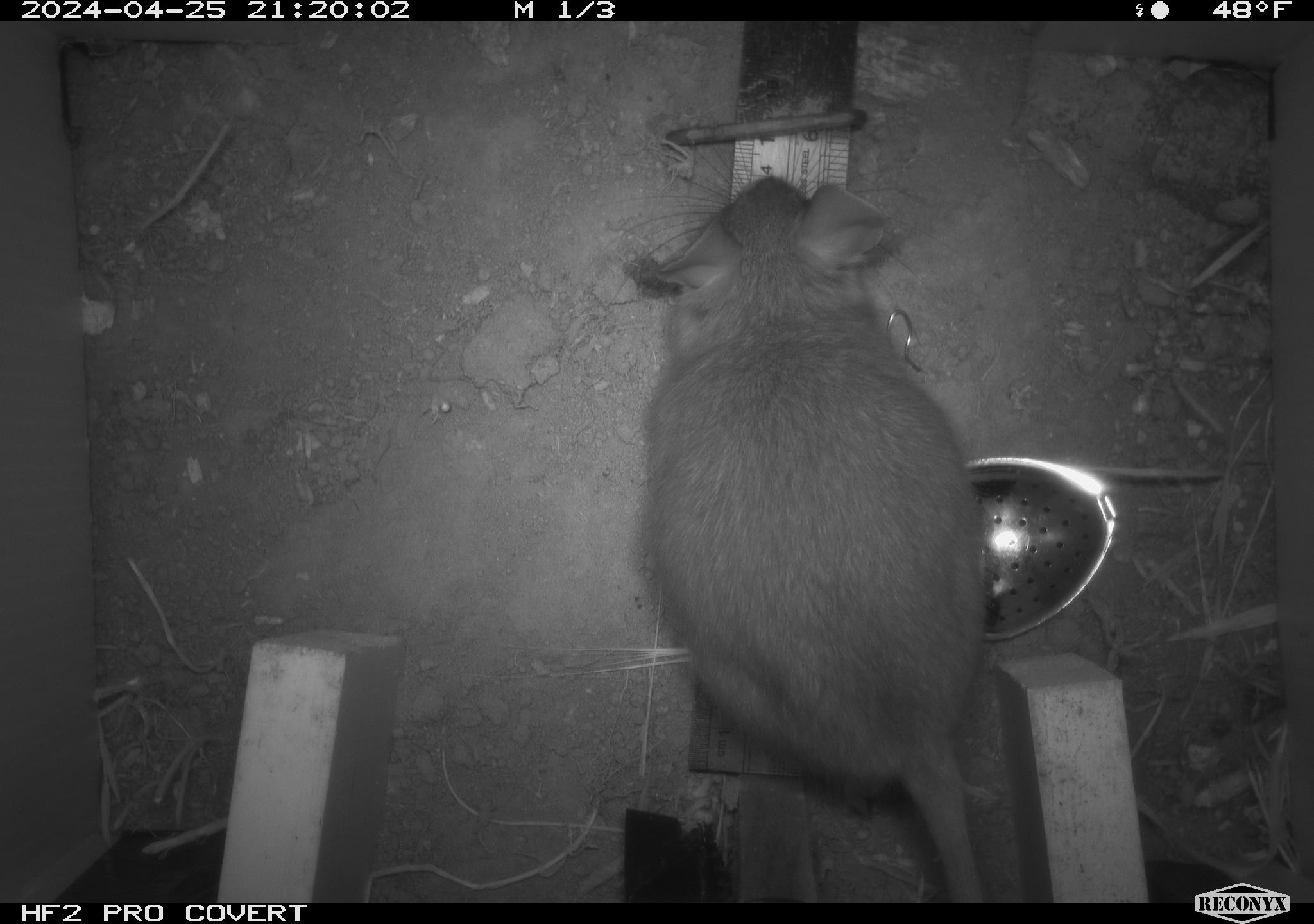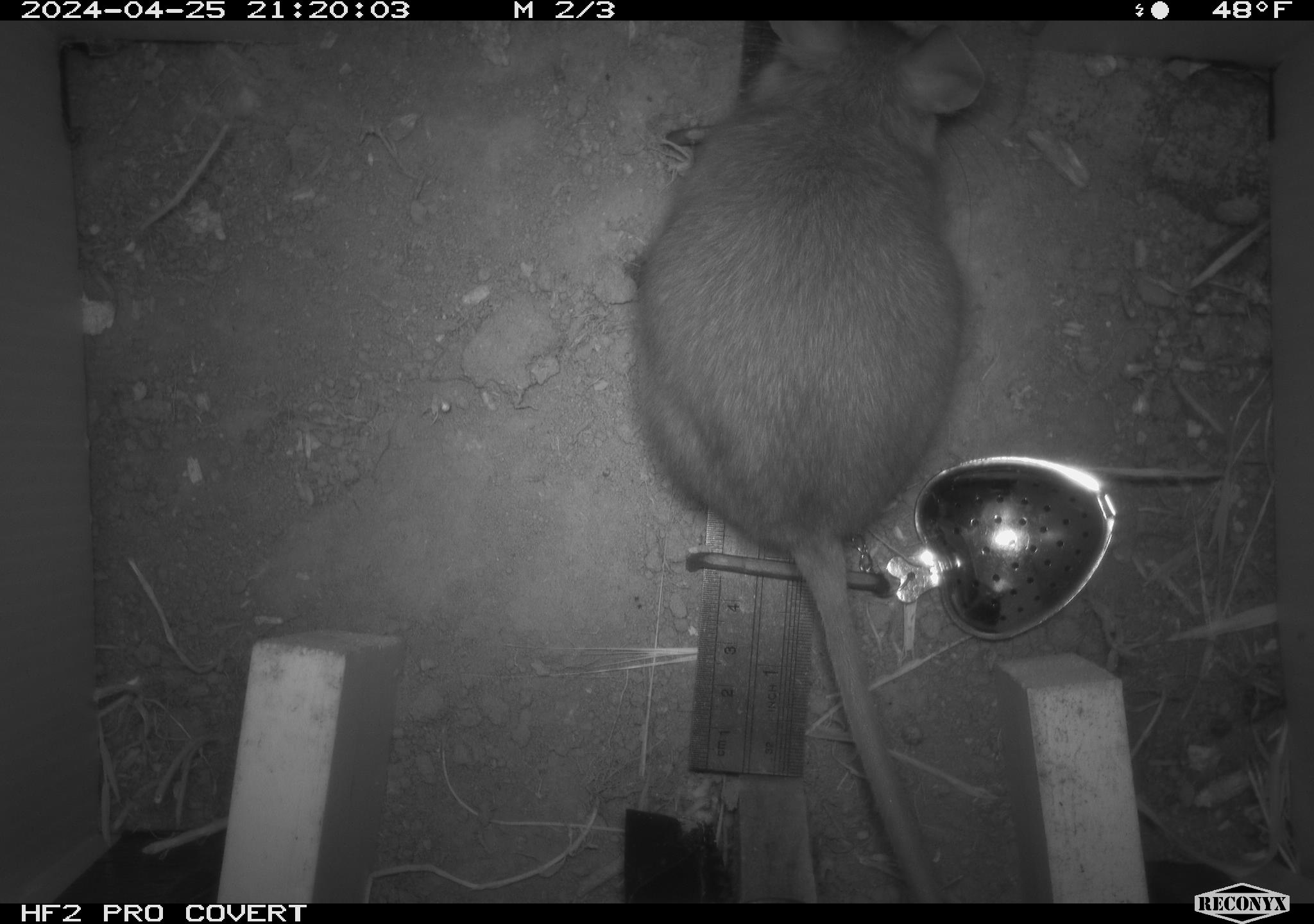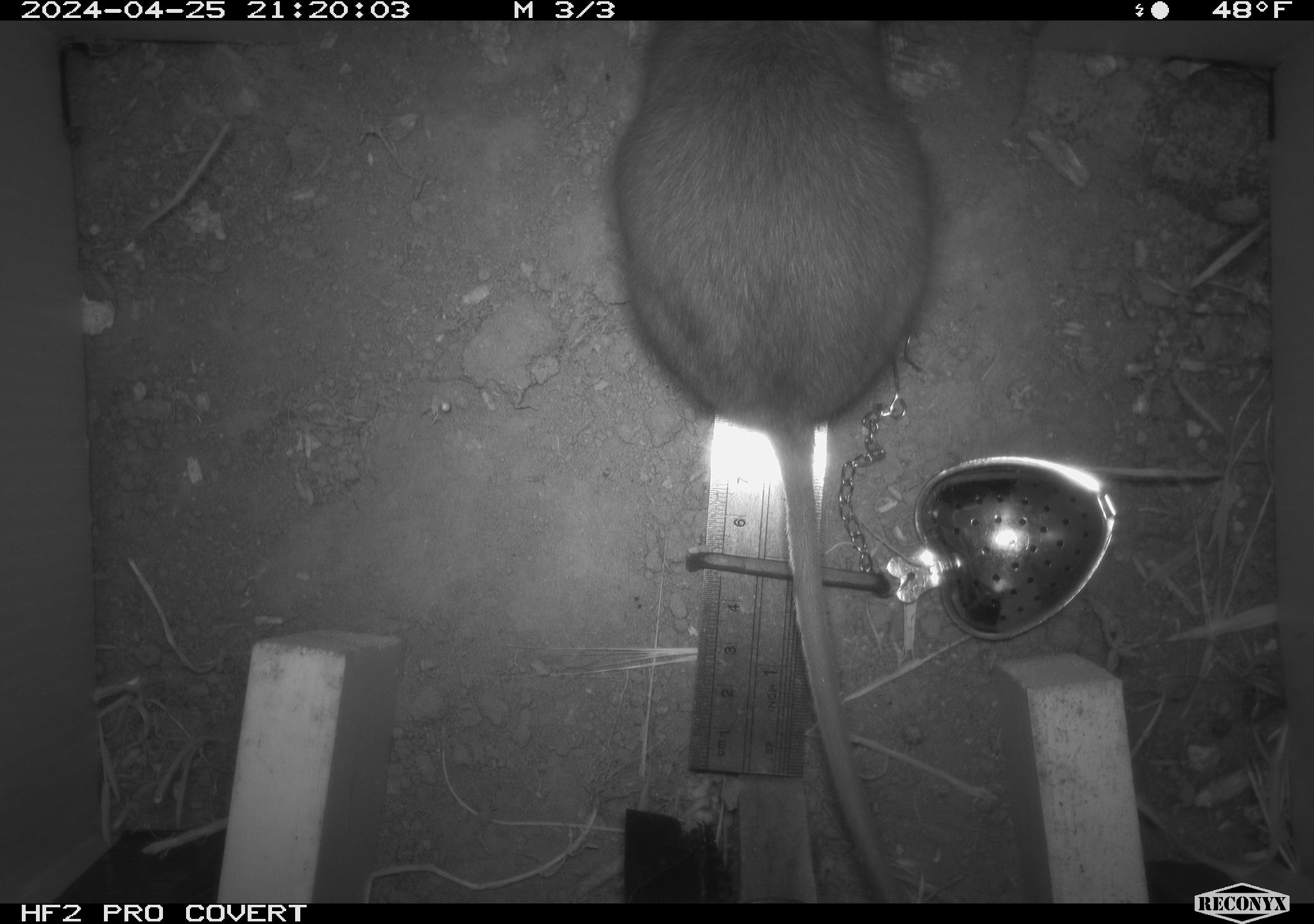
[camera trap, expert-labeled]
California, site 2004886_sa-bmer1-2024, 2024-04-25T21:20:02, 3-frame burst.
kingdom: Animalia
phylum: Chordata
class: Mammalia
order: Rodentia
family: Muridae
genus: Rattus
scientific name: Rattus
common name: rat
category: rattus species